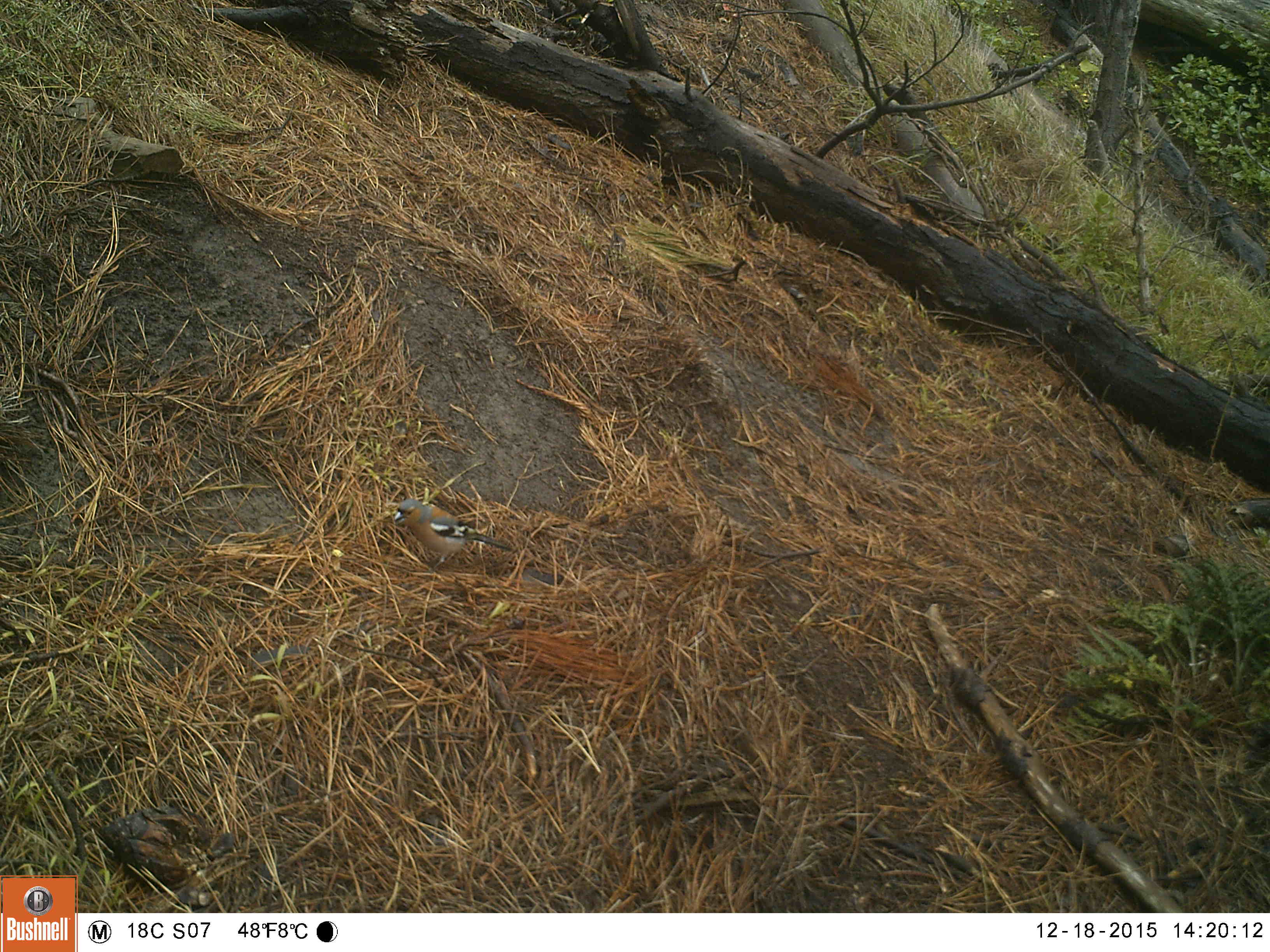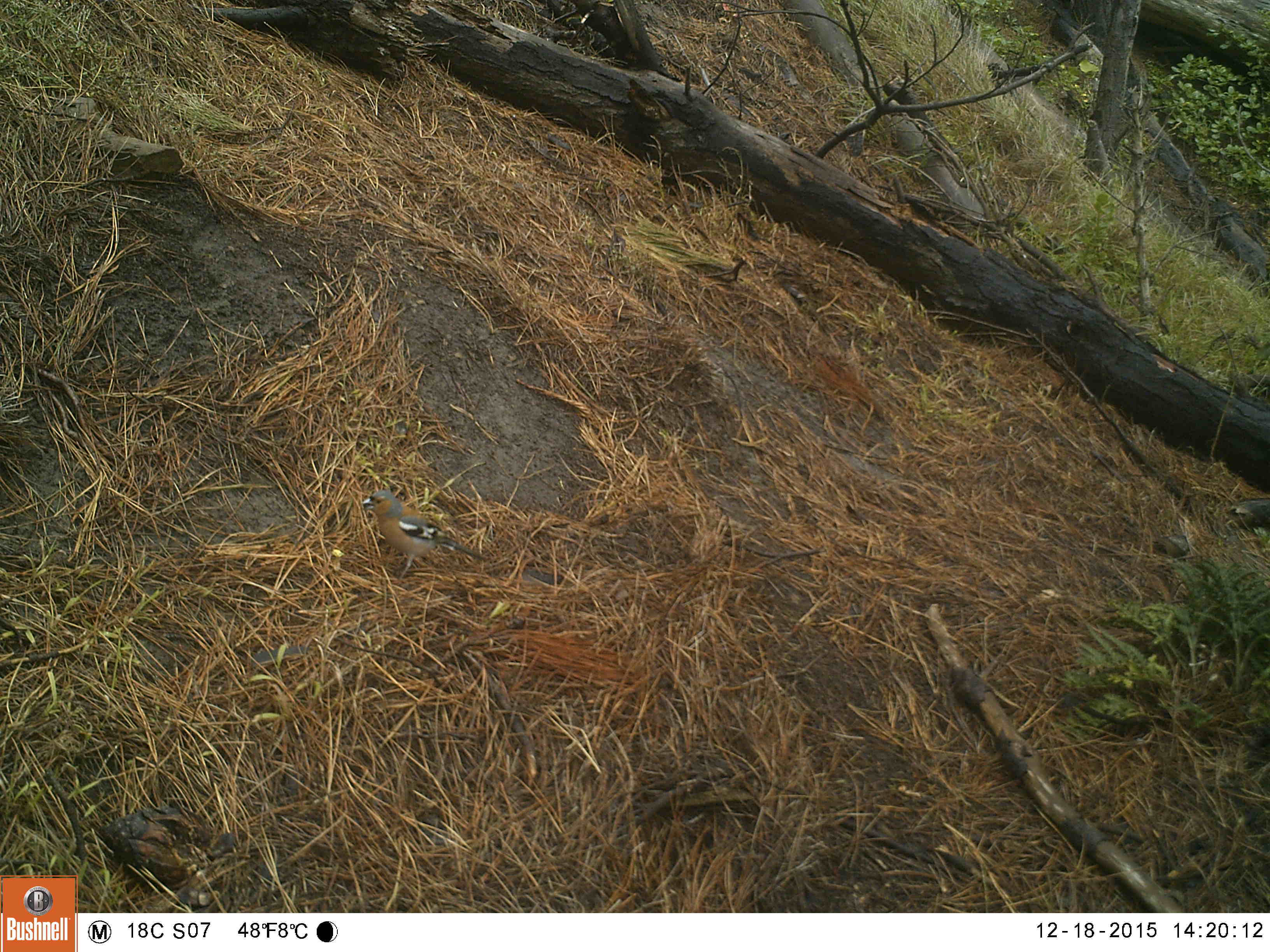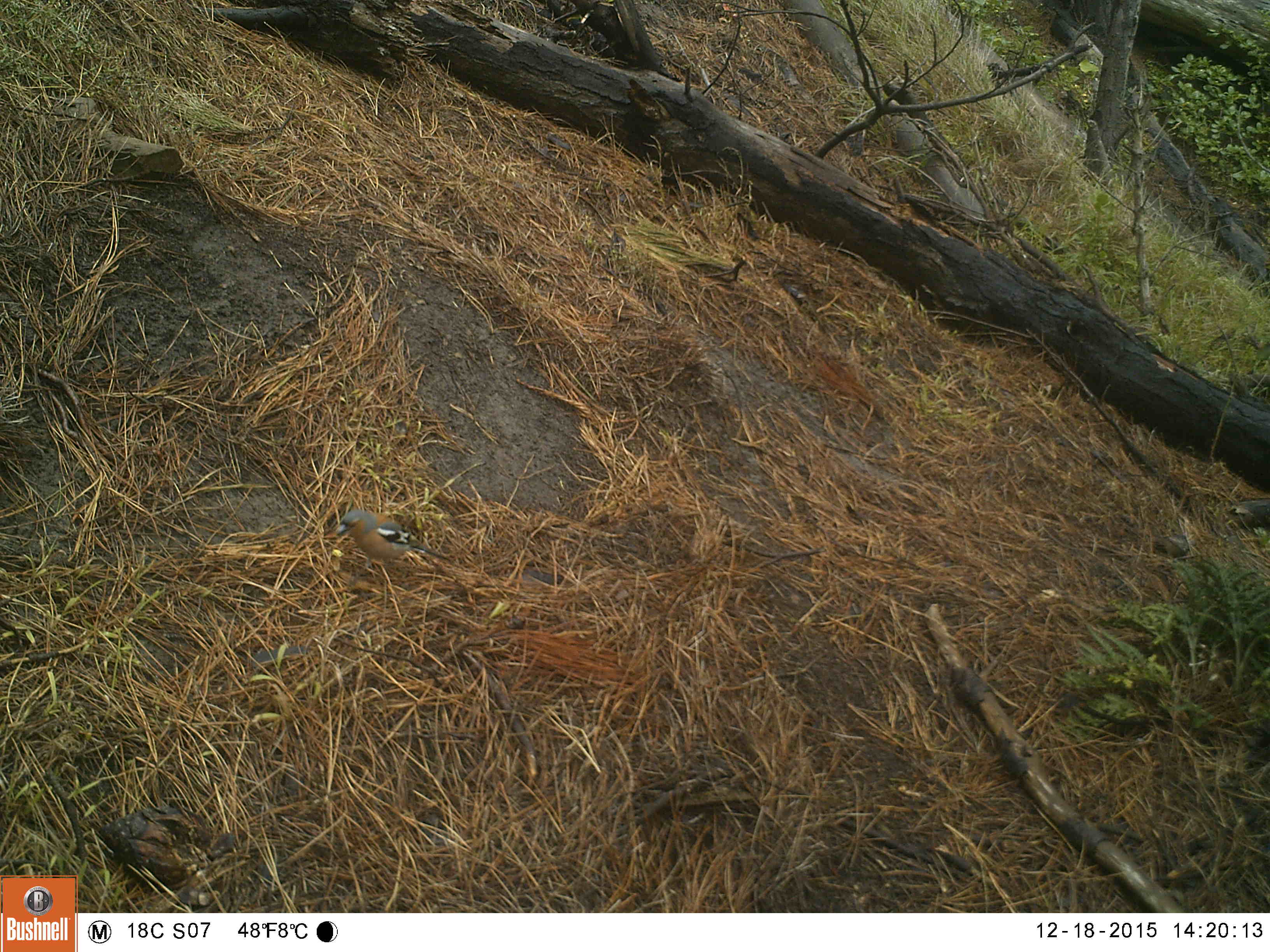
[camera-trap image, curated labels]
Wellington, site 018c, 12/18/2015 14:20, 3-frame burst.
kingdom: Animalia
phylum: Chordata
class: Aves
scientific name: Aves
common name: bird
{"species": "bird (Aves)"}